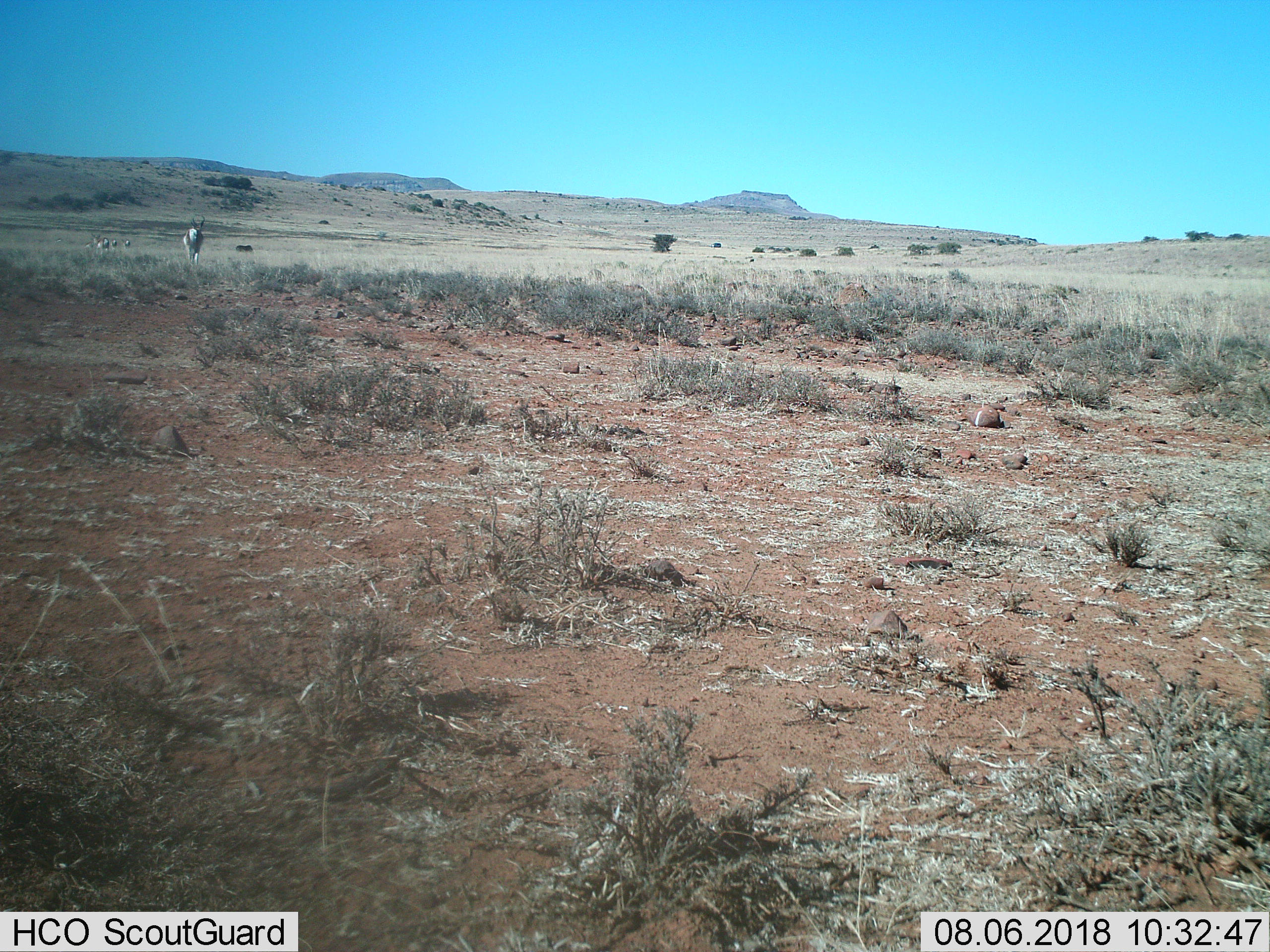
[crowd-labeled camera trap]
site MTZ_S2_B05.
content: unidentified animal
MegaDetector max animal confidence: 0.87